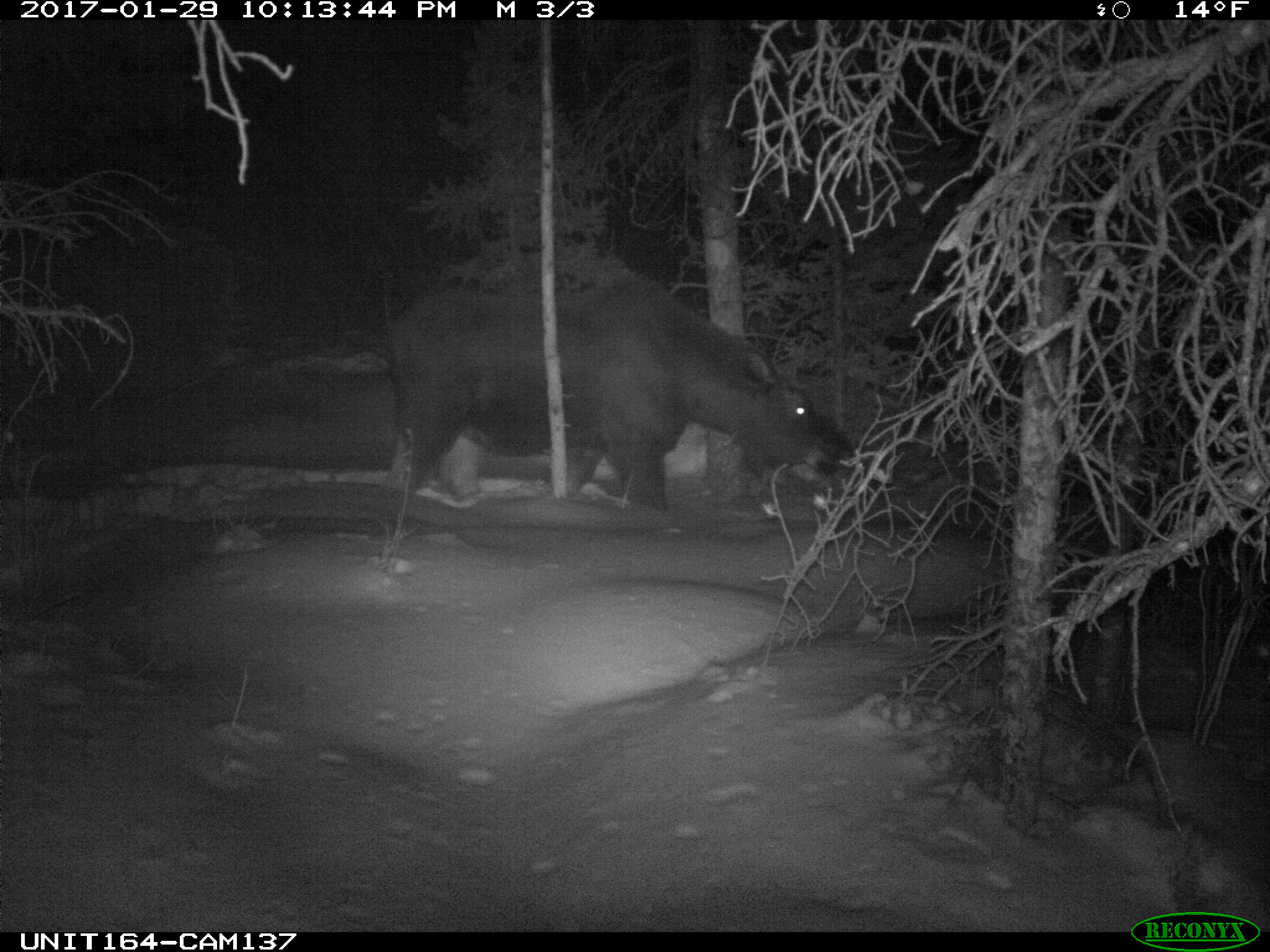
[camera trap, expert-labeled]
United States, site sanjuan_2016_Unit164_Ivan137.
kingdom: Animalia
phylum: Chordata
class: Mammalia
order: Artiodactyla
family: Cervidae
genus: Alces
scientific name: Alces alces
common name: moose